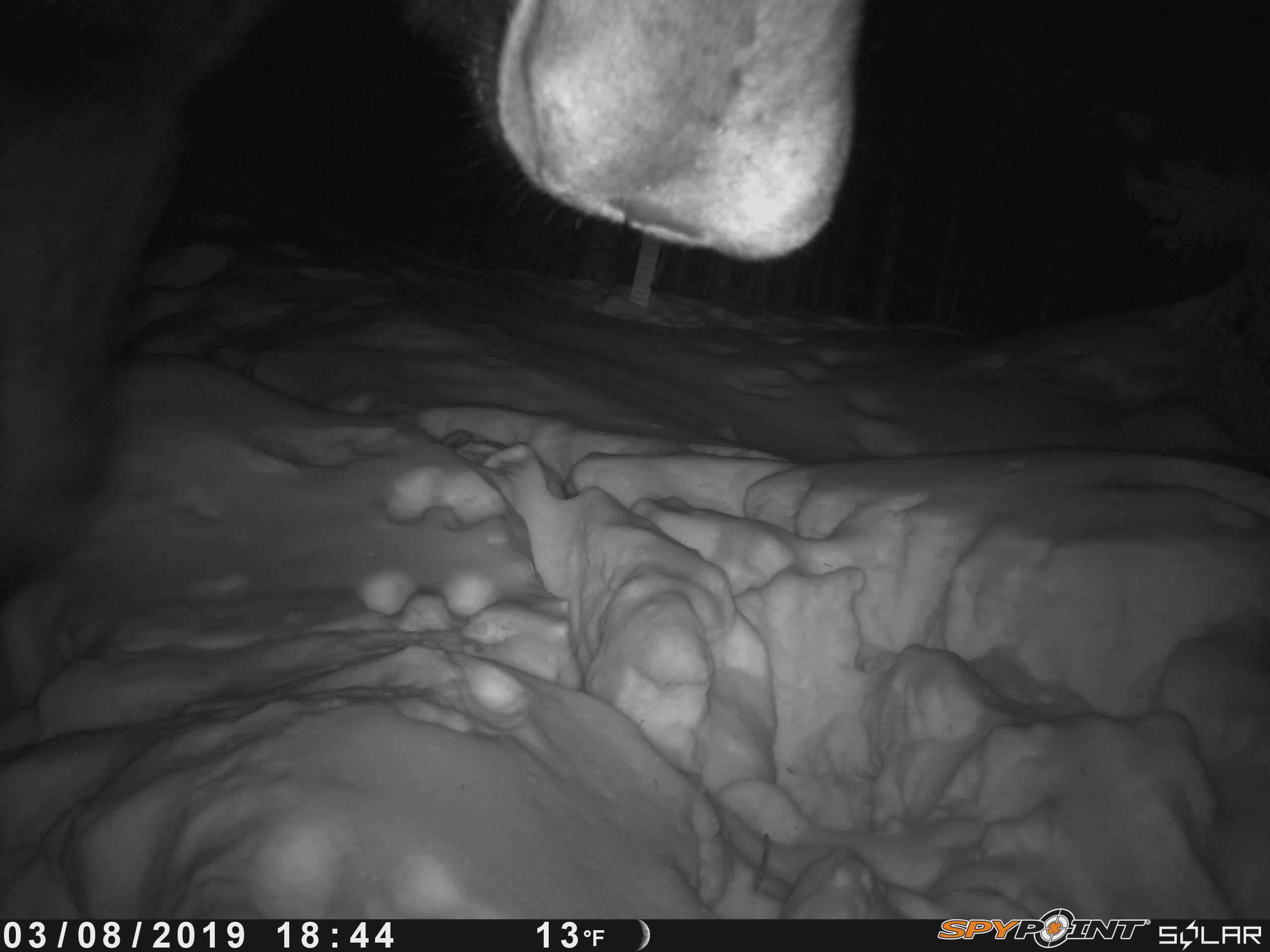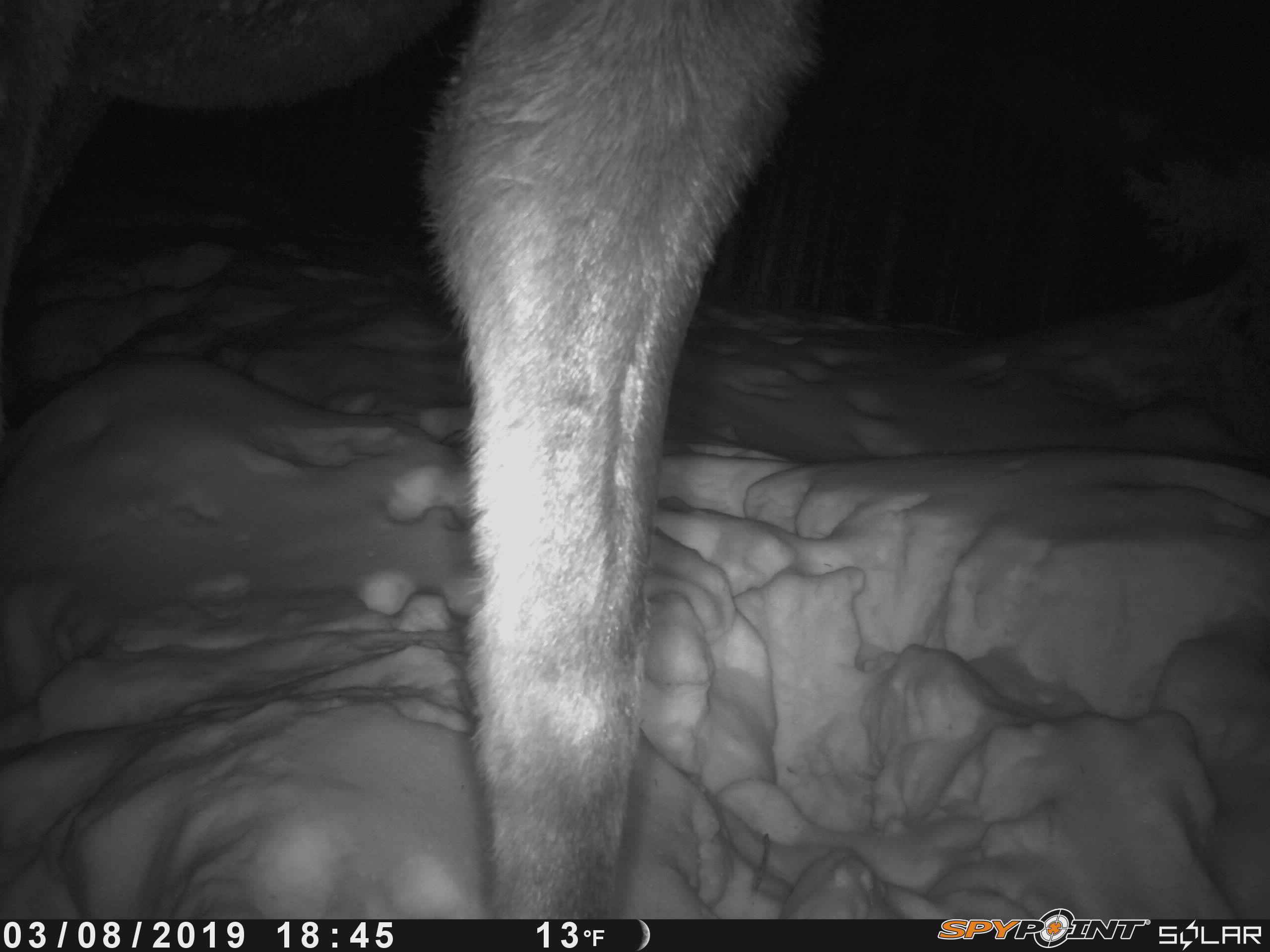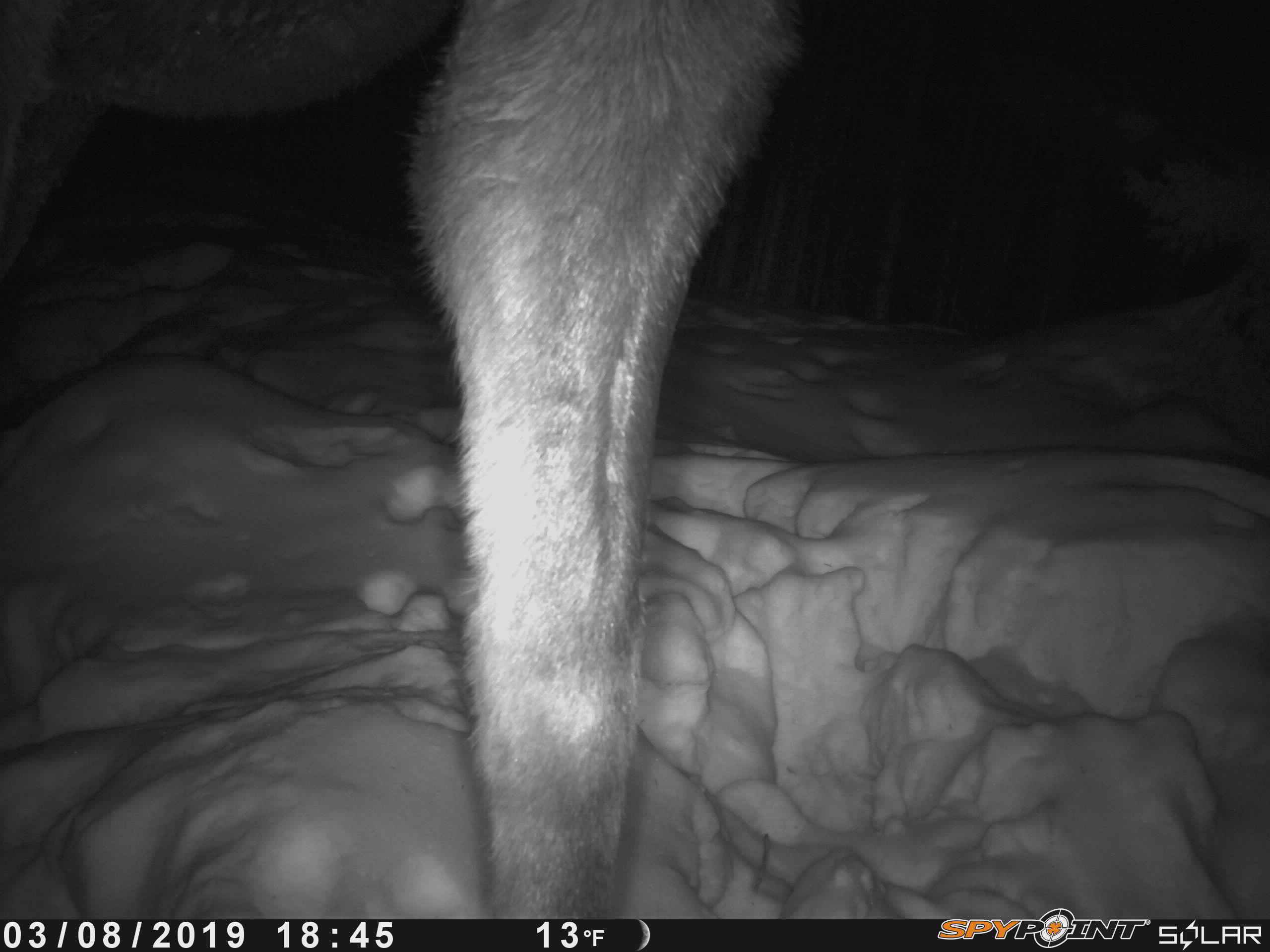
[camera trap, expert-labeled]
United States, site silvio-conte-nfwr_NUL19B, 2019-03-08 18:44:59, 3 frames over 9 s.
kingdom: Animalia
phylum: Chordata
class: Mammalia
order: Artiodactyla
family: Cervidae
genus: Alces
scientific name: Alces alces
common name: moose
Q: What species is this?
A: Moose (Alces alces).